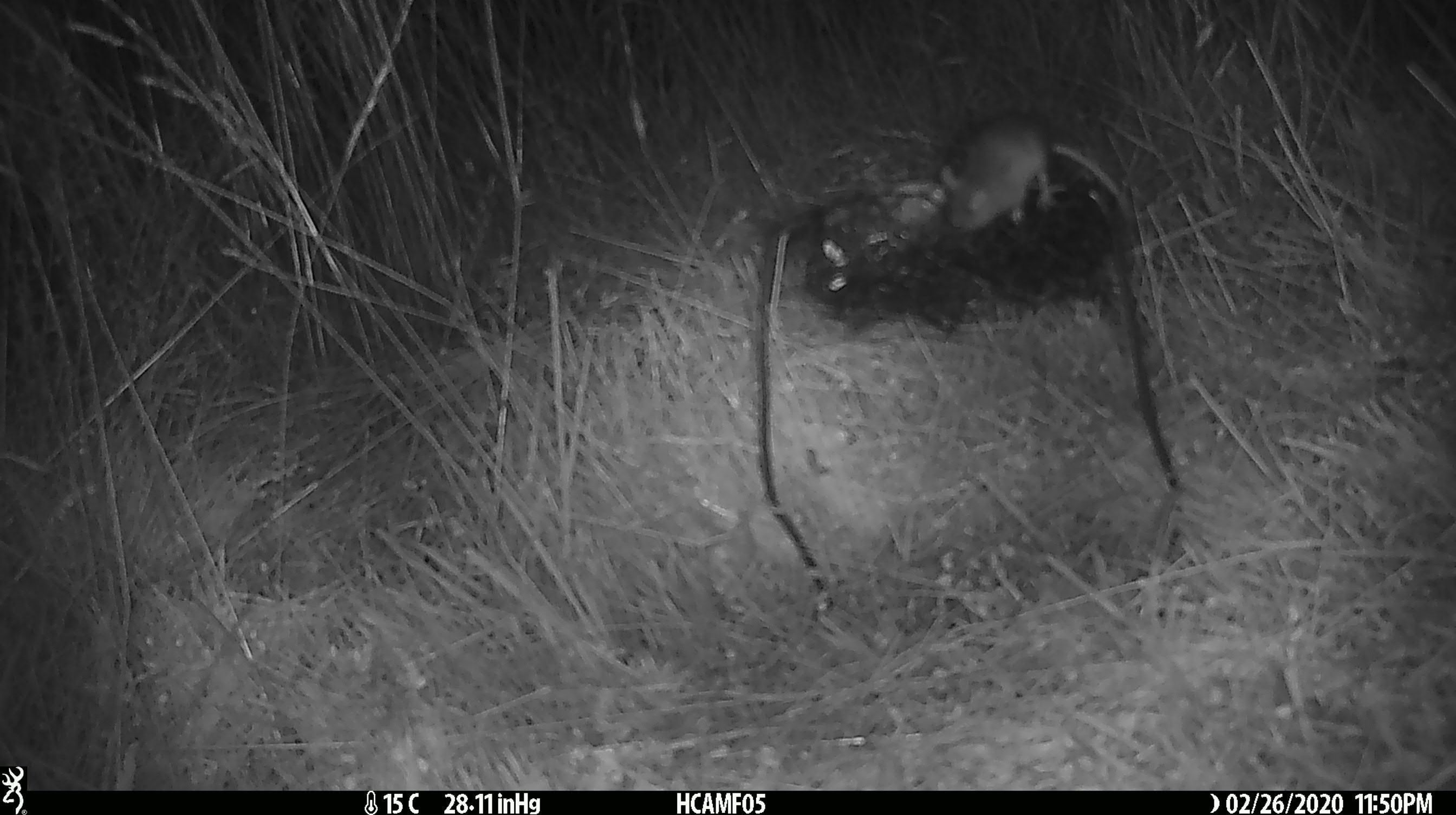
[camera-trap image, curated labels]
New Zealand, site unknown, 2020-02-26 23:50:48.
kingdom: Animalia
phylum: Chordata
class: Mammalia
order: Rodentia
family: Muridae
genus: Mus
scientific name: Mus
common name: mouse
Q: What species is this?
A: Mouse (Mus).